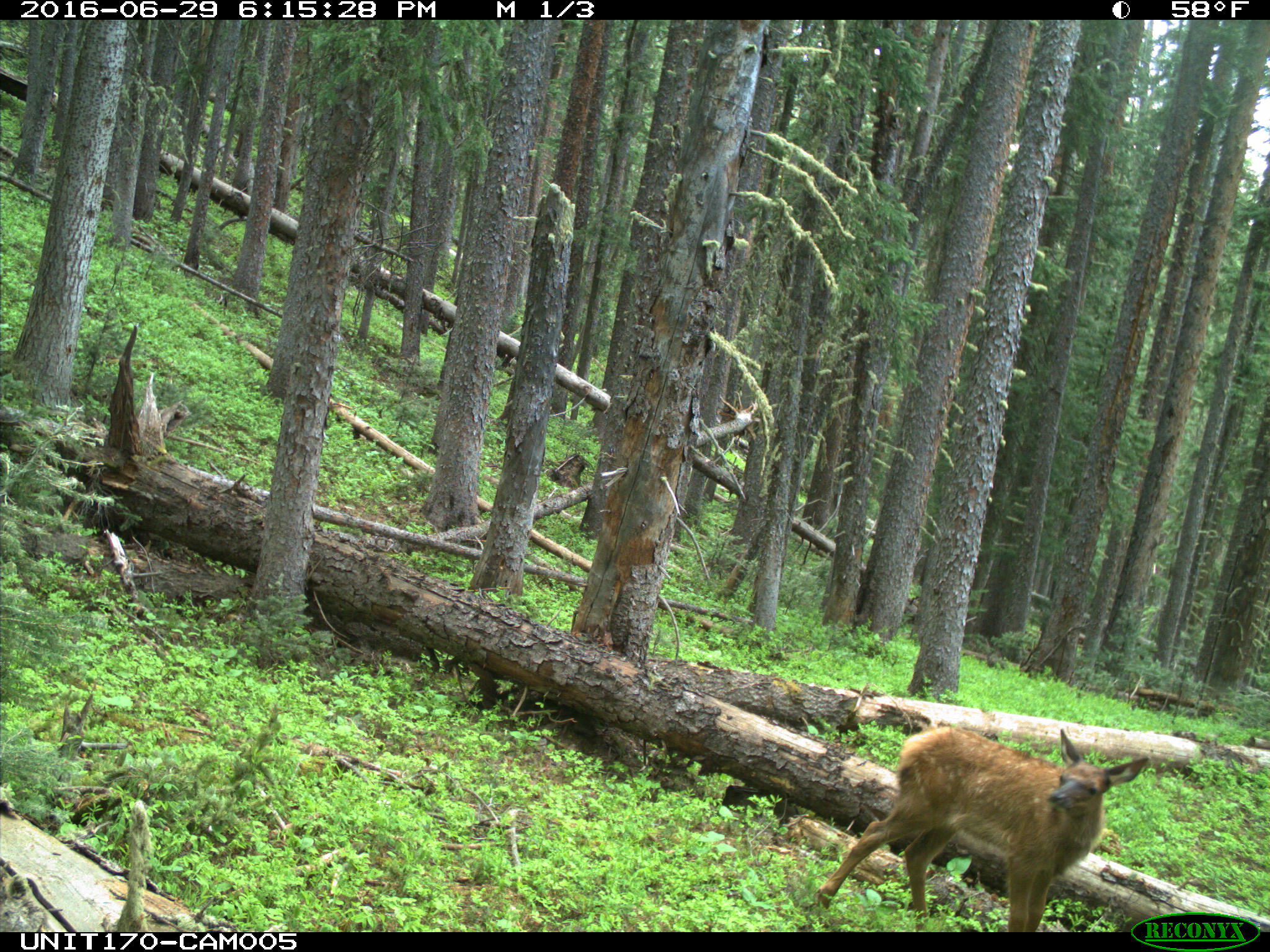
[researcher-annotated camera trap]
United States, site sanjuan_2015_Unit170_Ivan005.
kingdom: Animalia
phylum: Chordata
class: Mammalia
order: Artiodactyla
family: Cervidae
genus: Cervus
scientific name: Cervus elaphus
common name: red deer